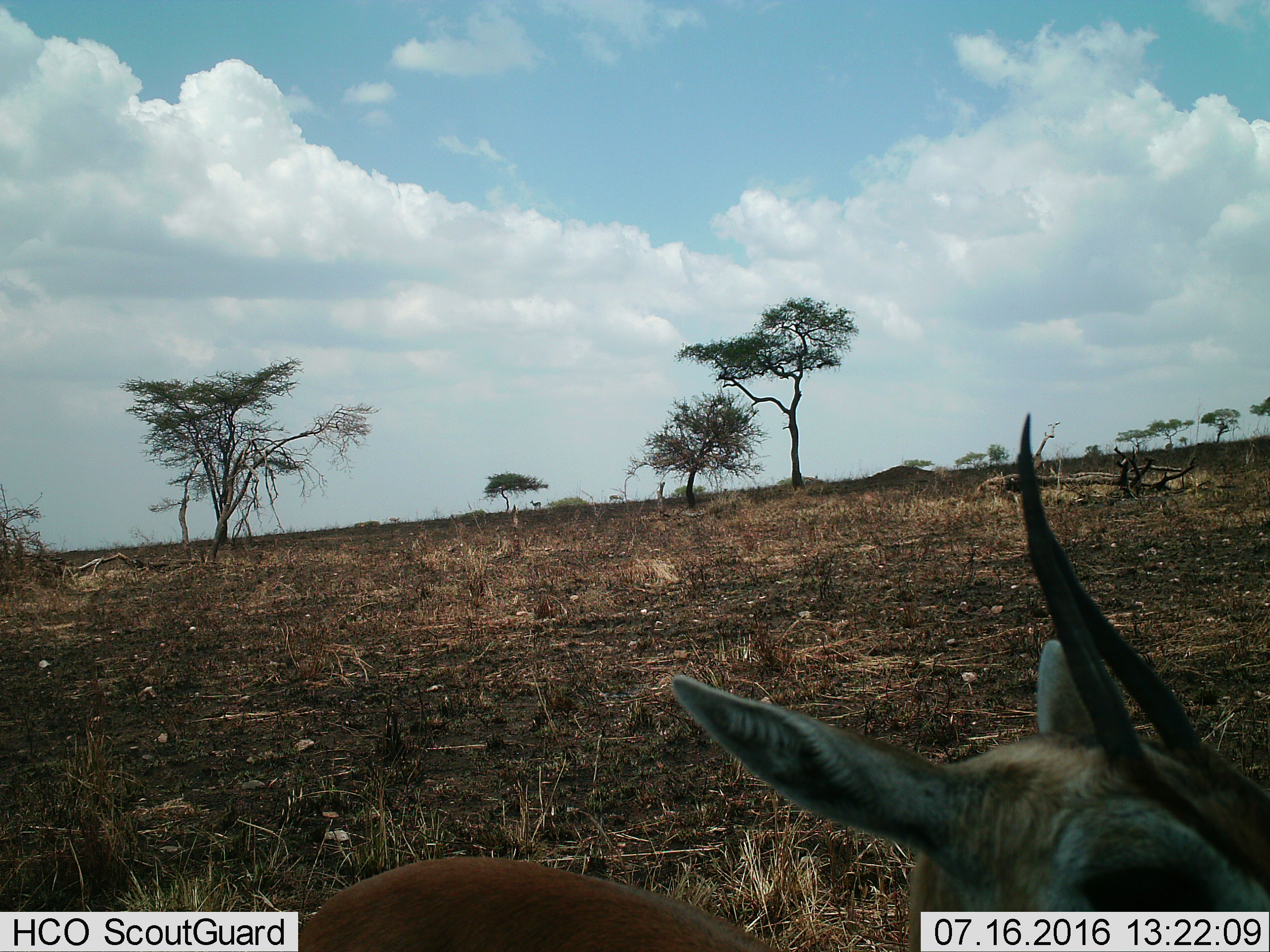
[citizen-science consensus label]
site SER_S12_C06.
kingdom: Animalia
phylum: Chordata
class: Mammalia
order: Artiodactyla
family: Bovidae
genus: Eudorcas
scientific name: Eudorcas thomsonii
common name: thomson's gazelle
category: gazellethomsons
Gazellethomsons (thomson's gazelle) (Eudorcas thomsonii), count 1. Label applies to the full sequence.